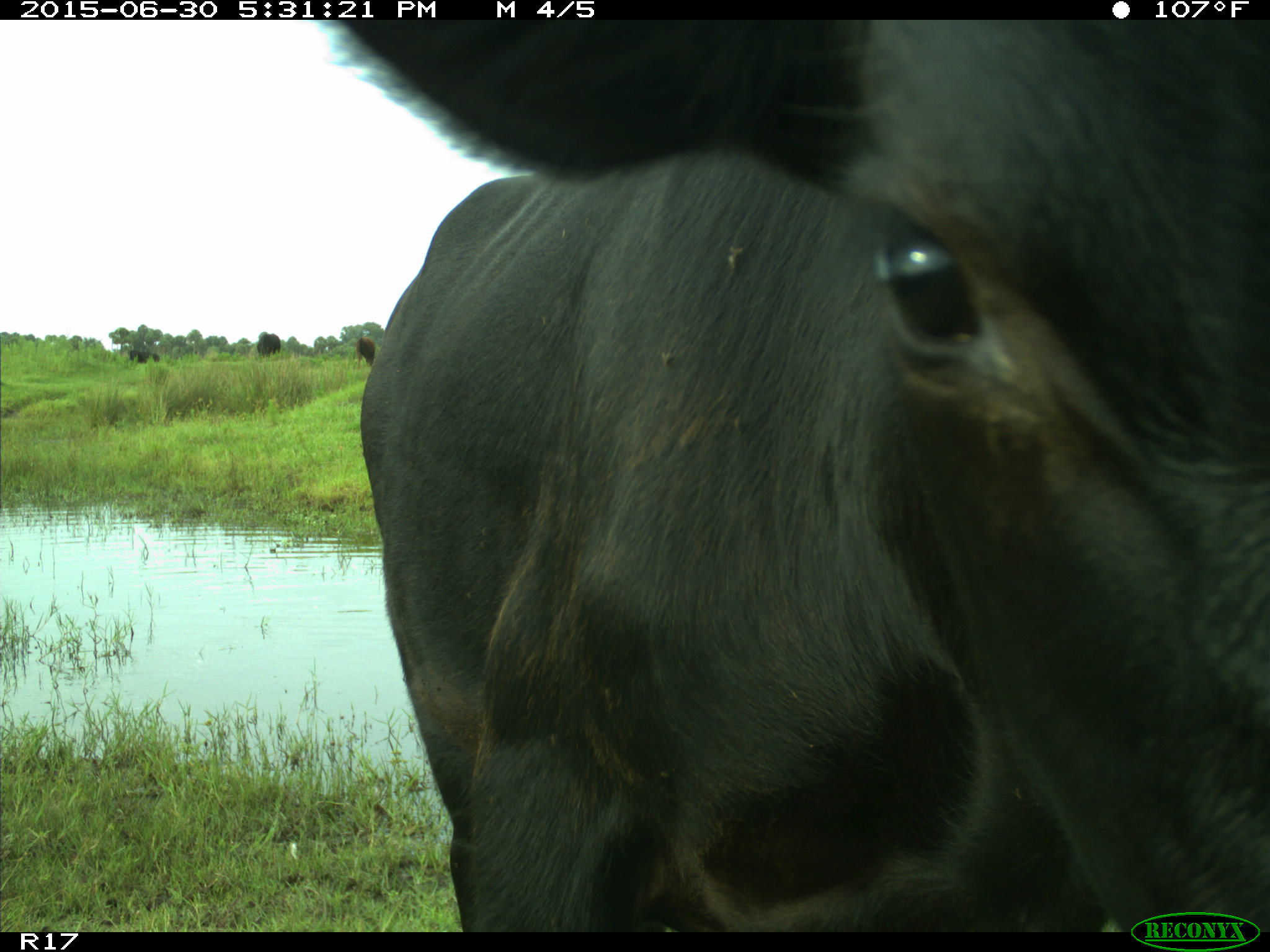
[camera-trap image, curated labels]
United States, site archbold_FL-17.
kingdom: Animalia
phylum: Chordata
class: Mammalia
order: Artiodactyla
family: Bovidae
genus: Bos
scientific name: Bos taurus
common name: domestic cow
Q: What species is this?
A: Bos taurus (domestic cow).